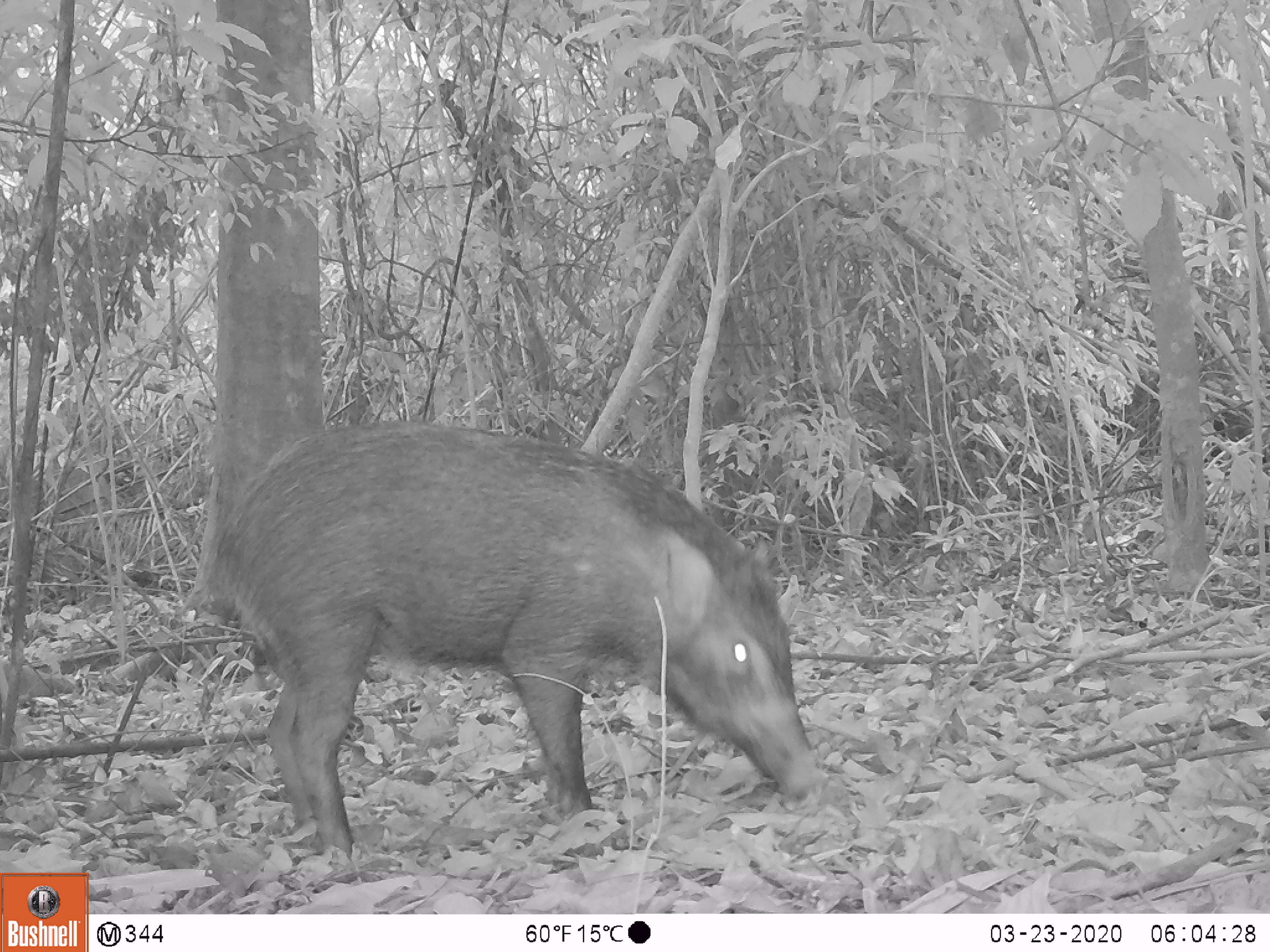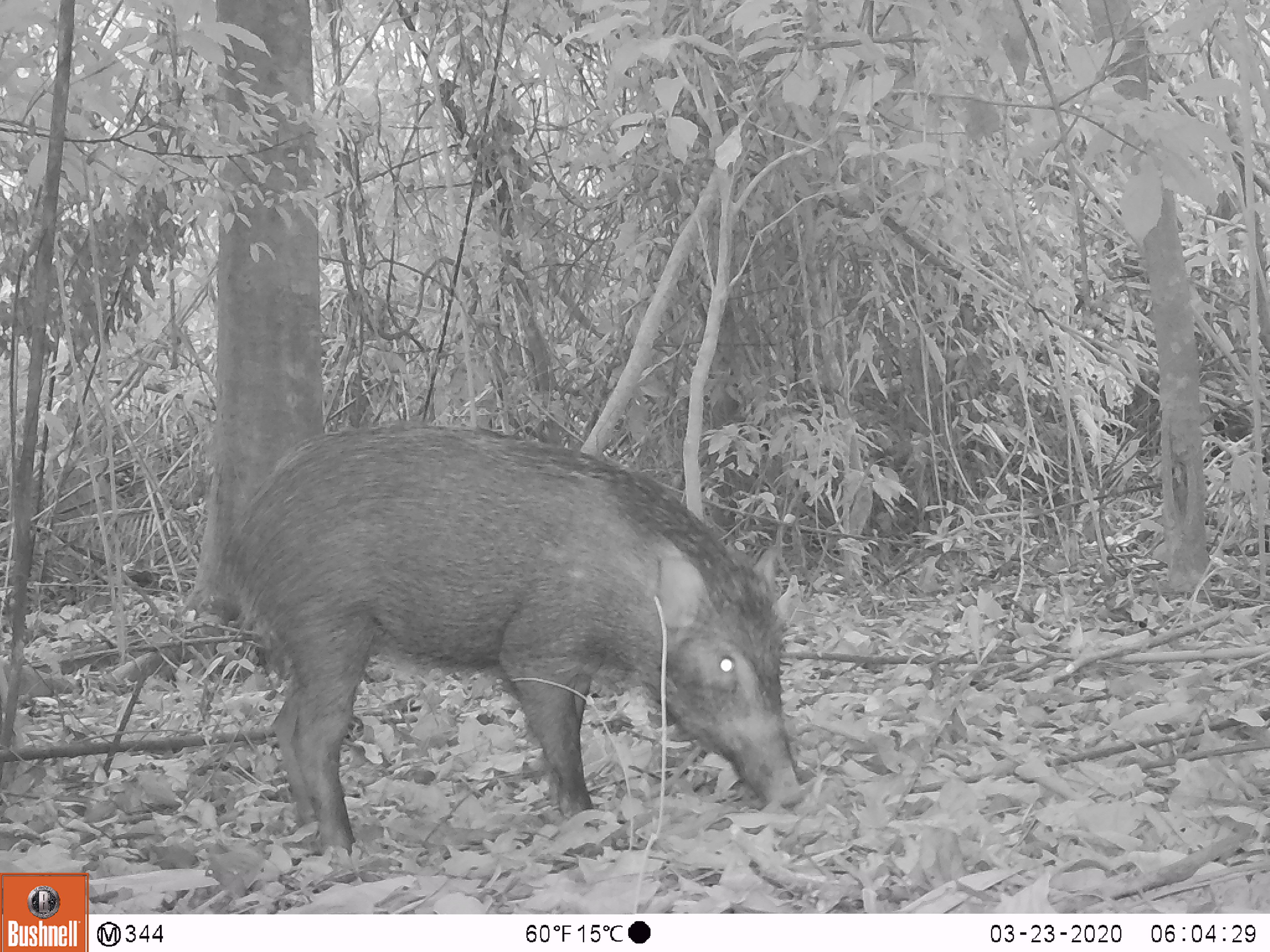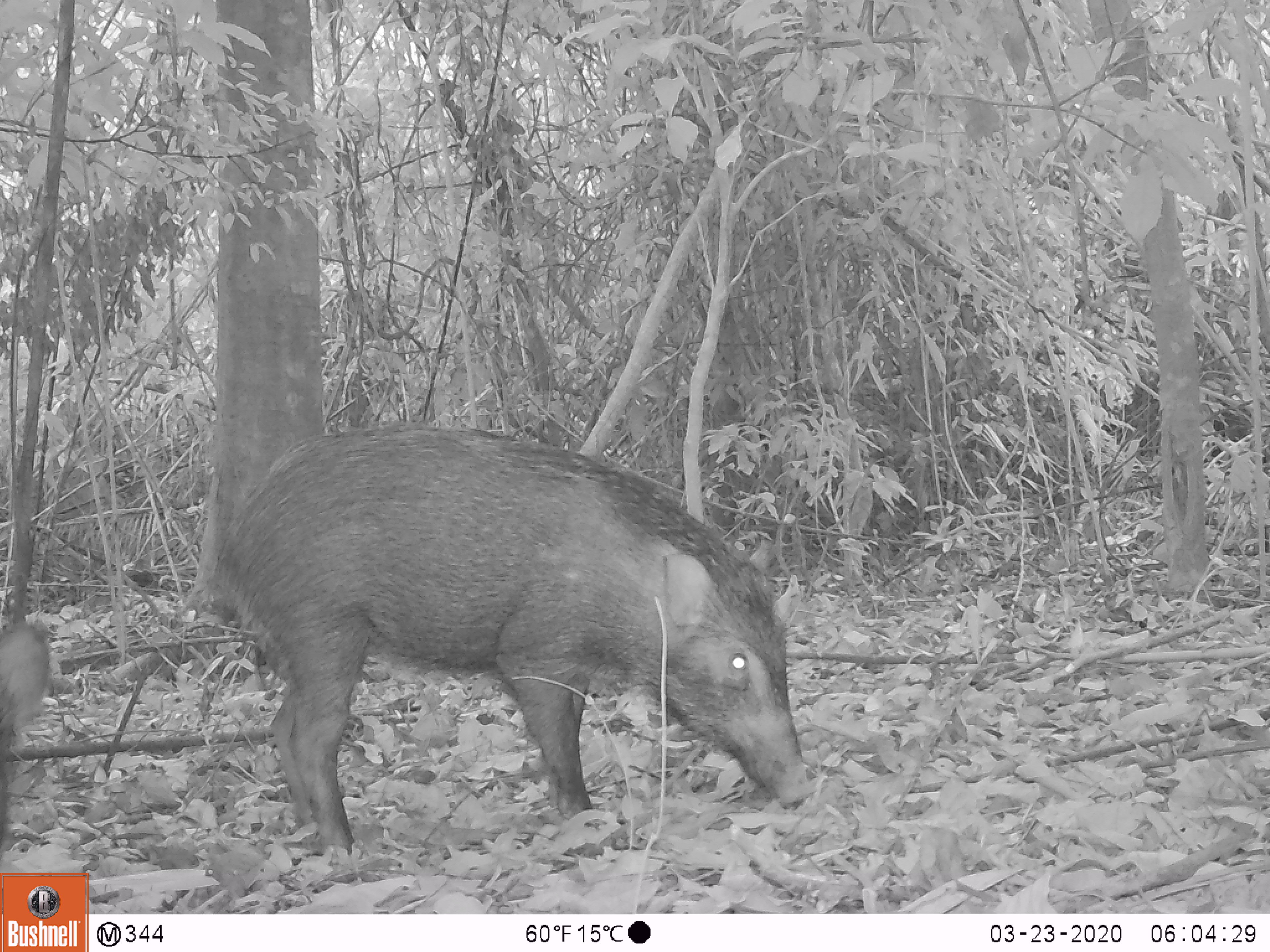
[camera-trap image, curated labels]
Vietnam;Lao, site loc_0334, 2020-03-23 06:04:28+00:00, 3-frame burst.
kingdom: Animalia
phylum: Chordata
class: Mammalia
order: Artiodactyla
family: Suidae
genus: Sus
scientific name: Sus scrofa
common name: eurasian wild pig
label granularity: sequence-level